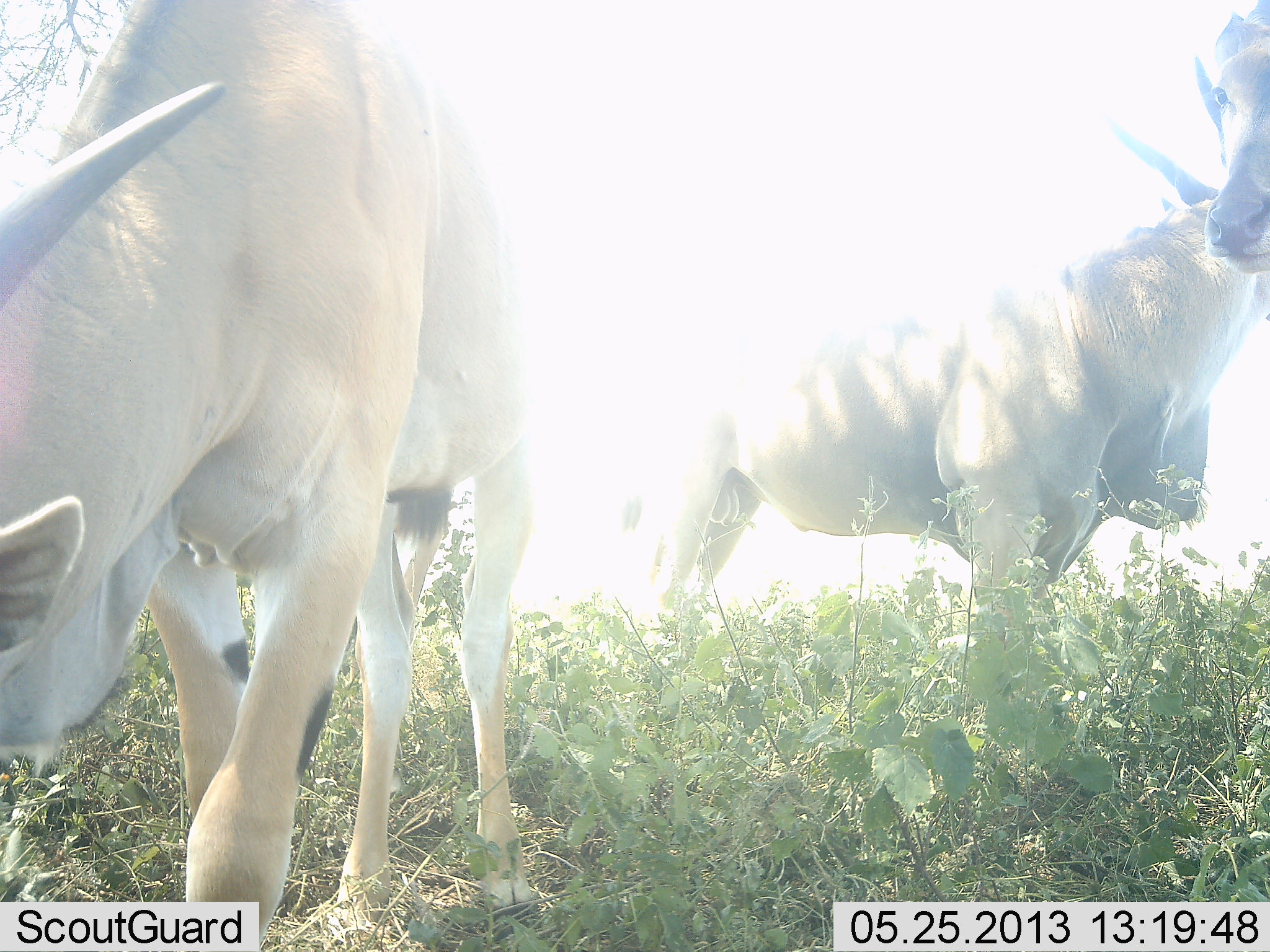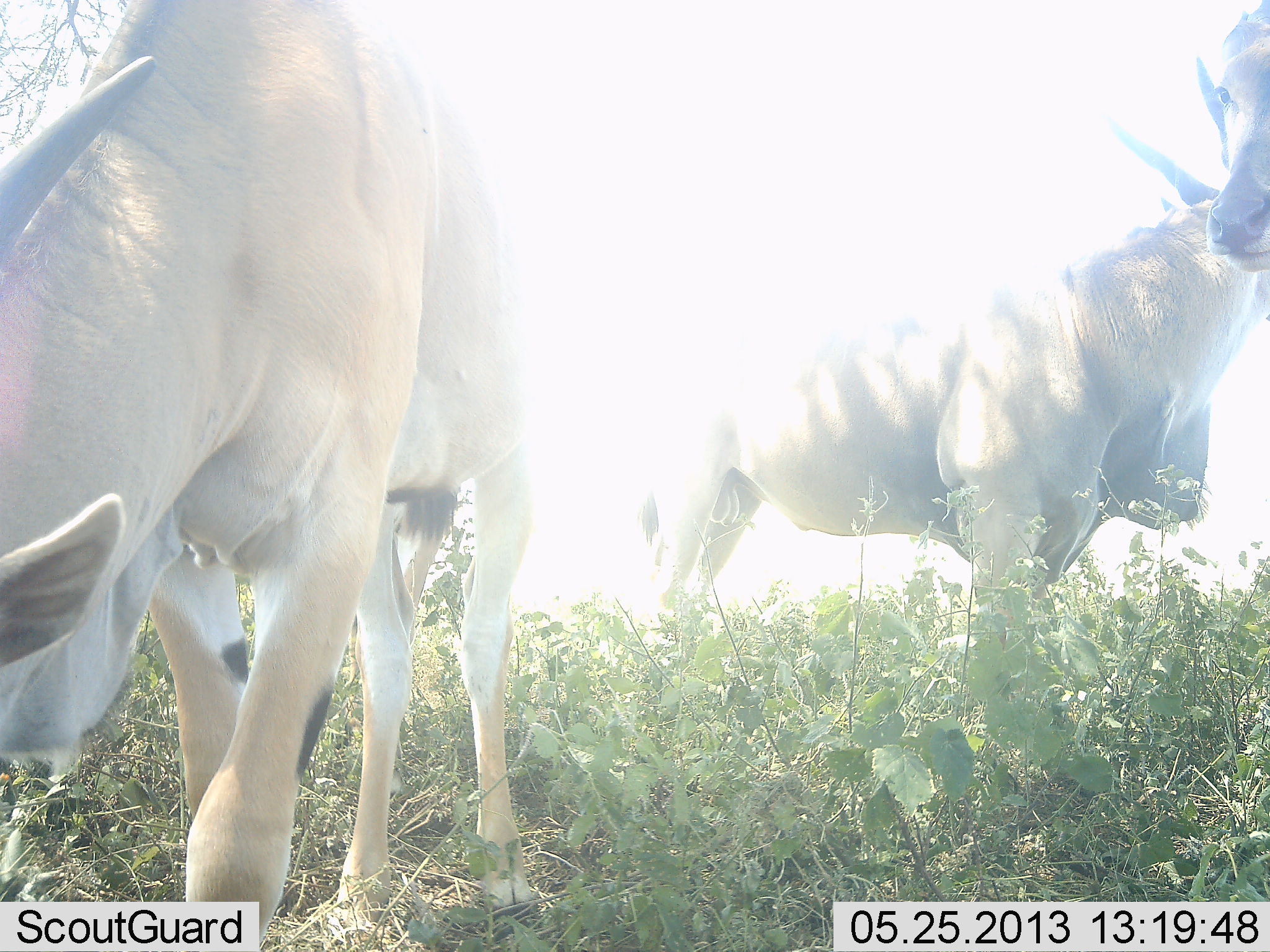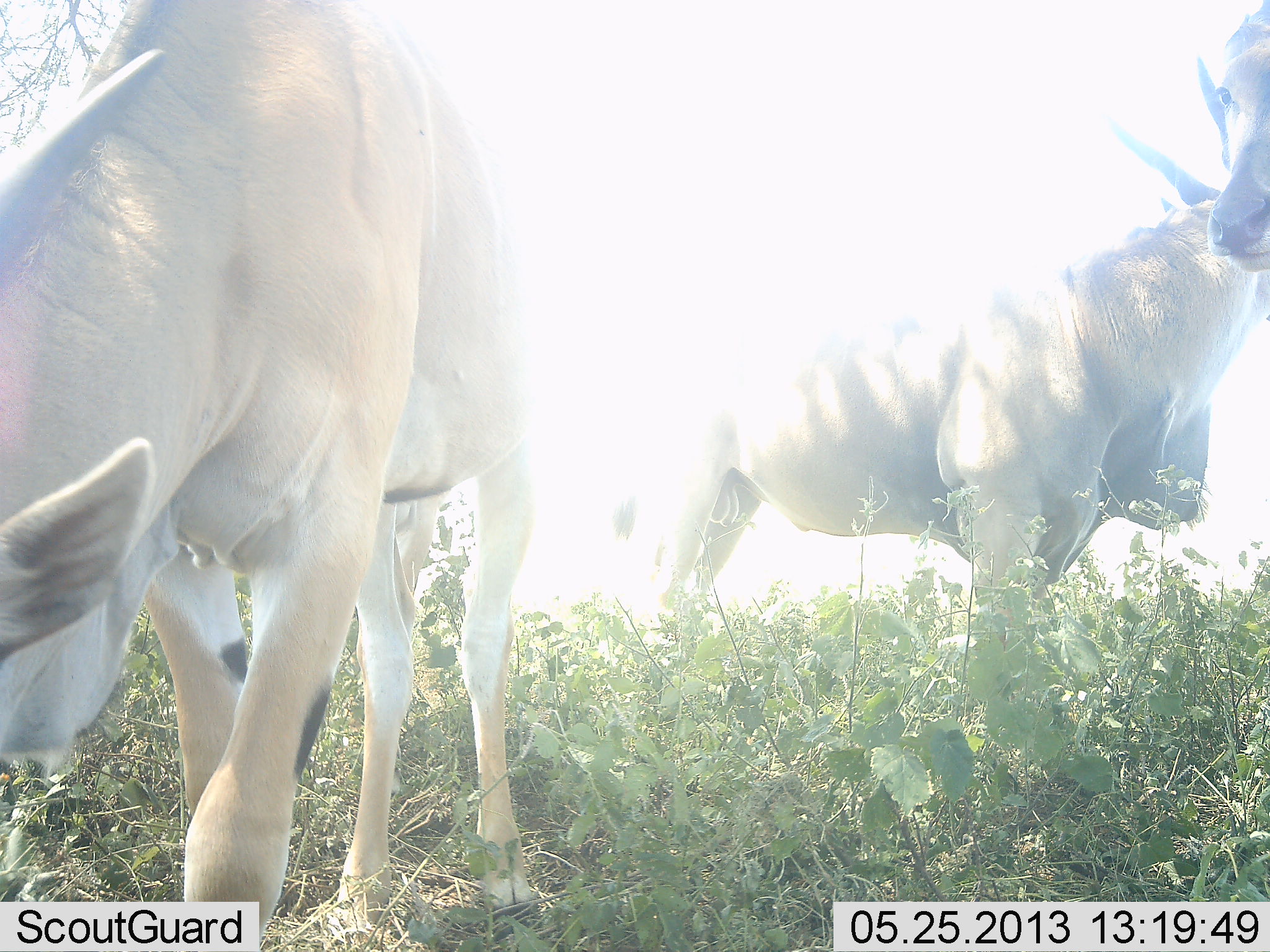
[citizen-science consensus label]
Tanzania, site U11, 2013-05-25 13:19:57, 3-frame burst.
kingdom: Animalia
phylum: Chordata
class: Mammalia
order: Artiodactyla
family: Bovidae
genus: Tragelaphus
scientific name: Tragelaphus oryx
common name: eland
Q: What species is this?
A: Eland (Tragelaphus oryx).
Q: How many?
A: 3.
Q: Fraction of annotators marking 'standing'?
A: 94%.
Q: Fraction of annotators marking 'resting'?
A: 0%.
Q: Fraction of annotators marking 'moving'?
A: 0%.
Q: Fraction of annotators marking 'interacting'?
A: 0%.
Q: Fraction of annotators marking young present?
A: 0%.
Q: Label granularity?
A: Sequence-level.